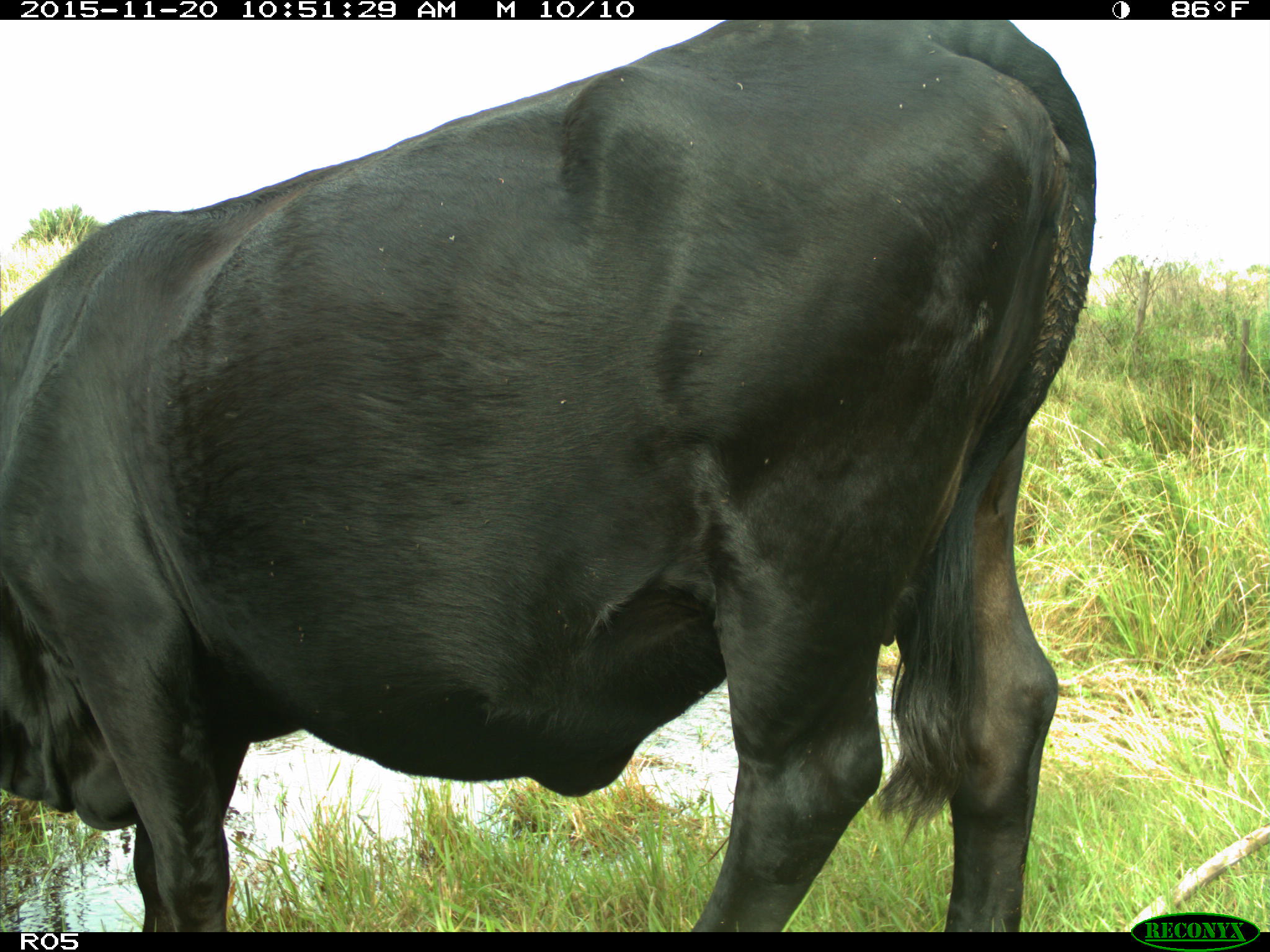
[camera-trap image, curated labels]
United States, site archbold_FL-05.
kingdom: Animalia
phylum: Chordata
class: Mammalia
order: Artiodactyla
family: Bovidae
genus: Bos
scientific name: Bos taurus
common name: domestic cow